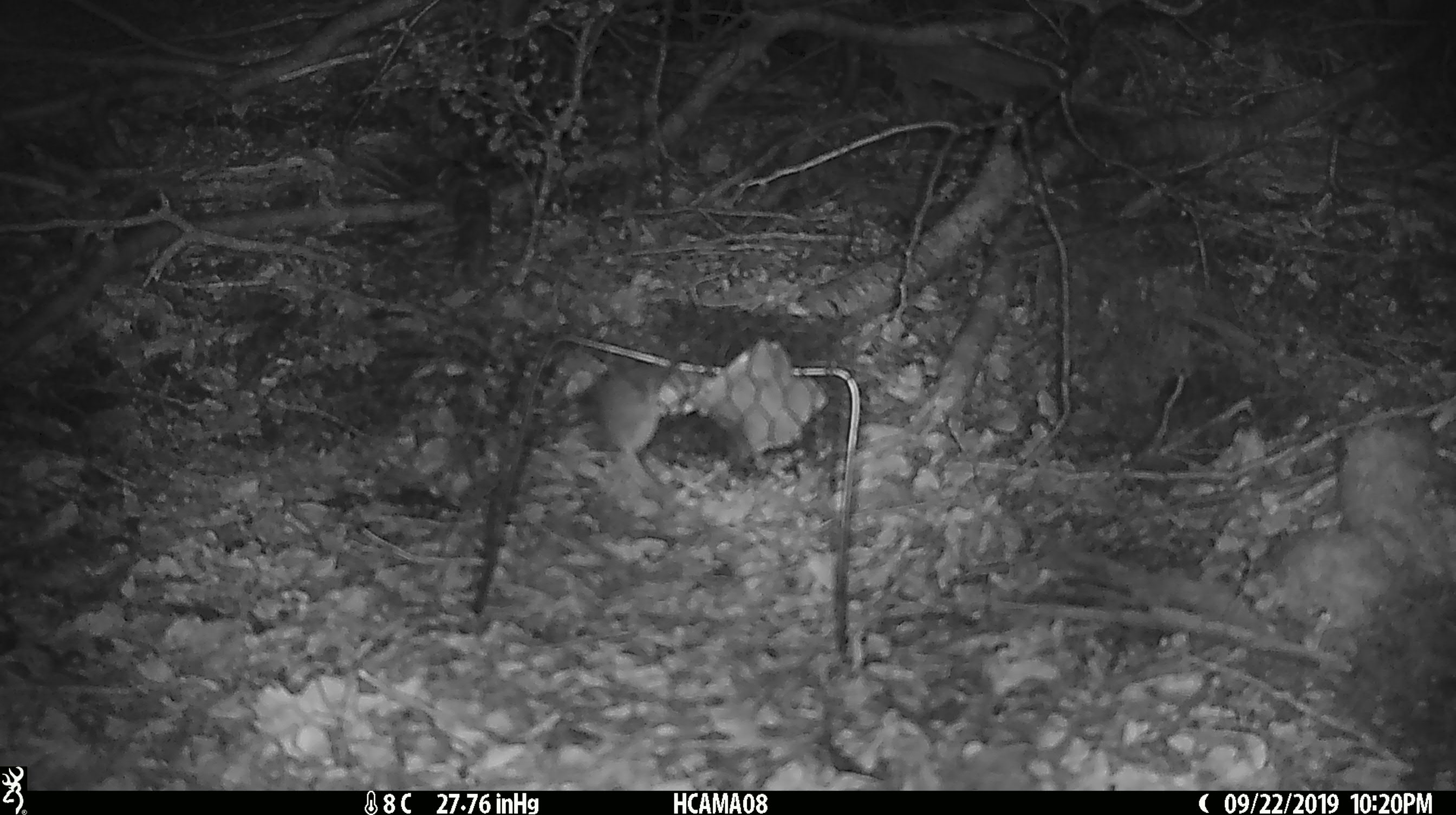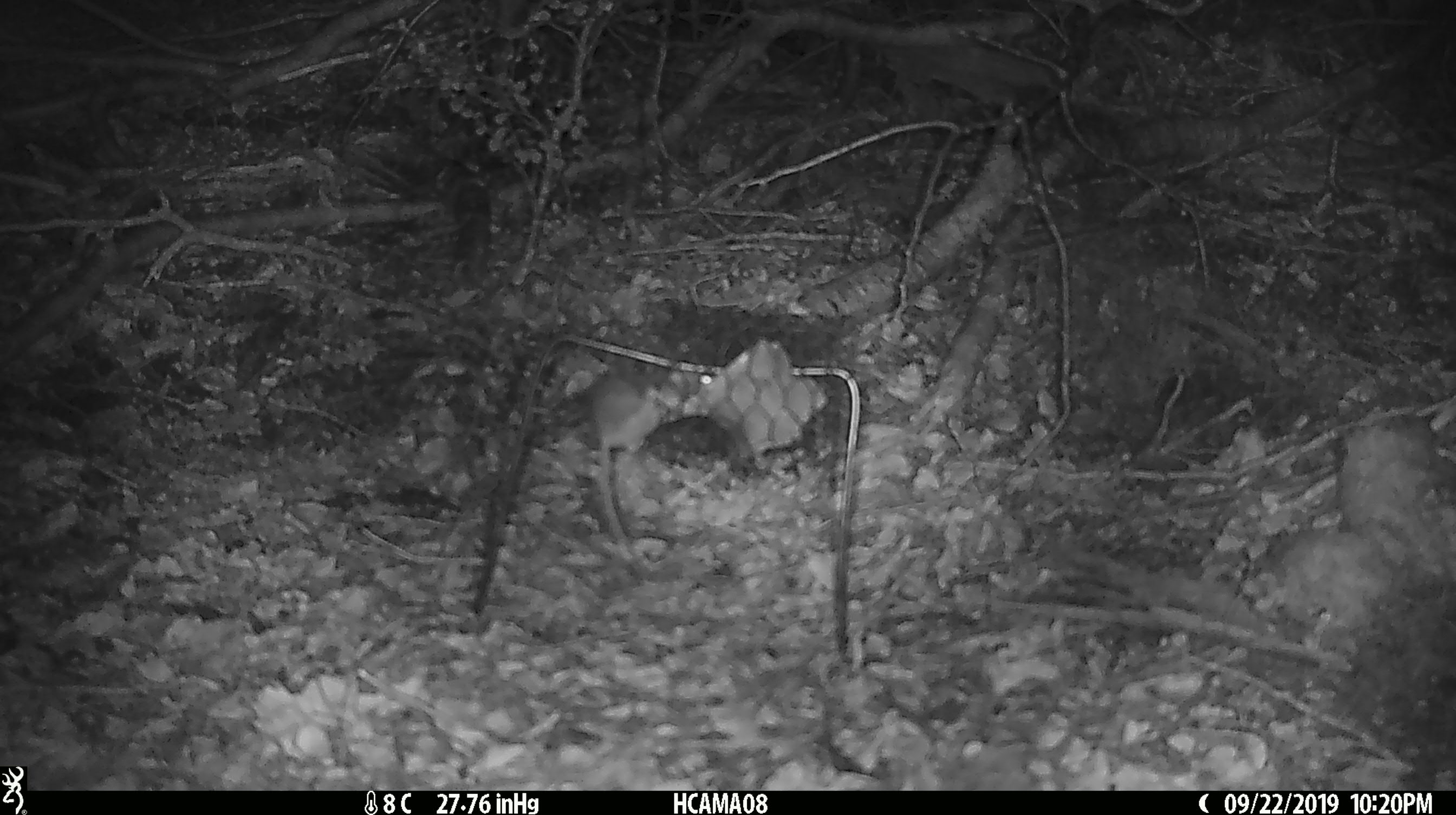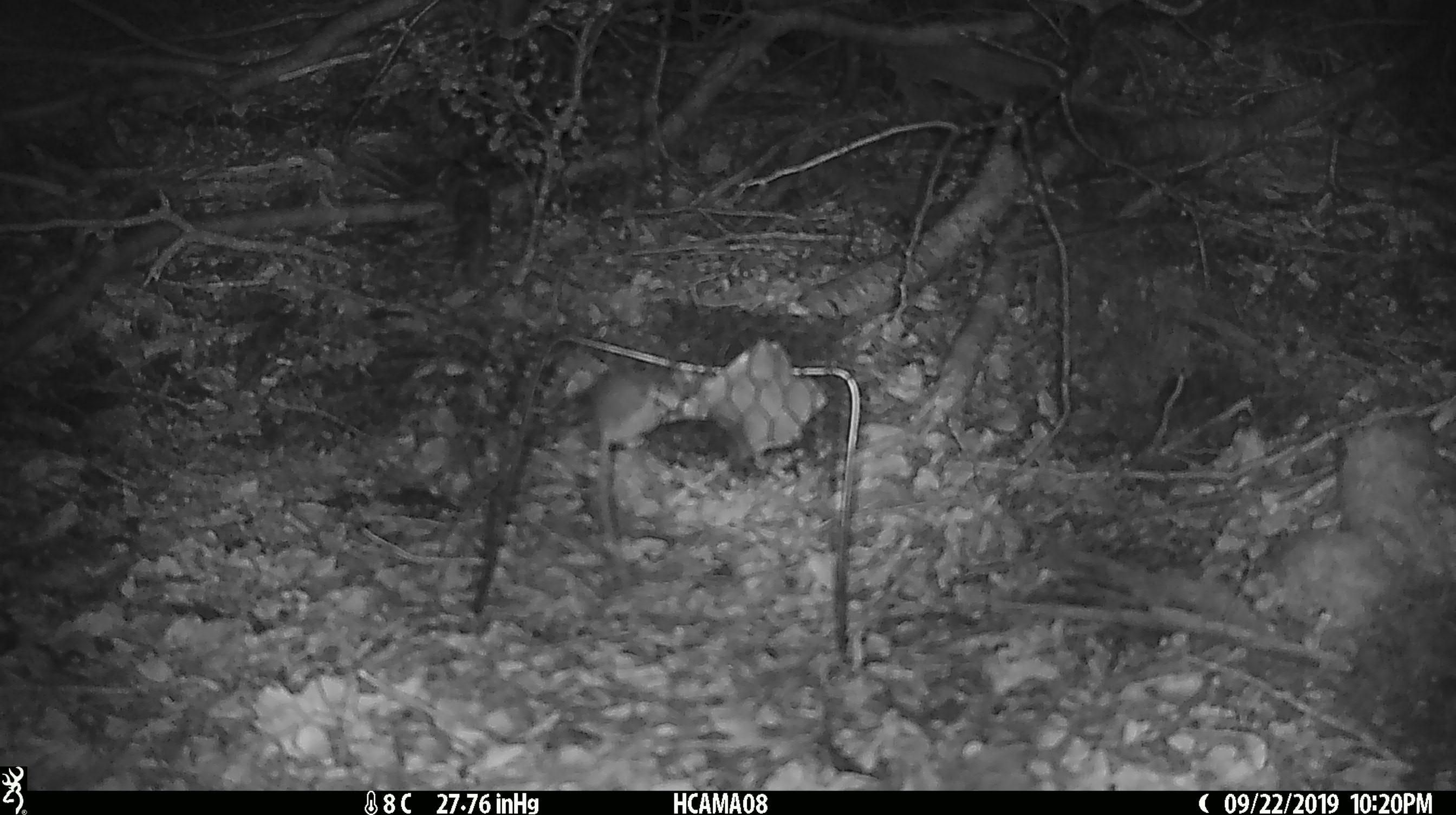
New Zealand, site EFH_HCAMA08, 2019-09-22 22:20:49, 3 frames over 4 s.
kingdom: Animalia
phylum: Chordata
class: Mammalia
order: Rodentia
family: Muridae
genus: Mus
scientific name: Mus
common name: mouse